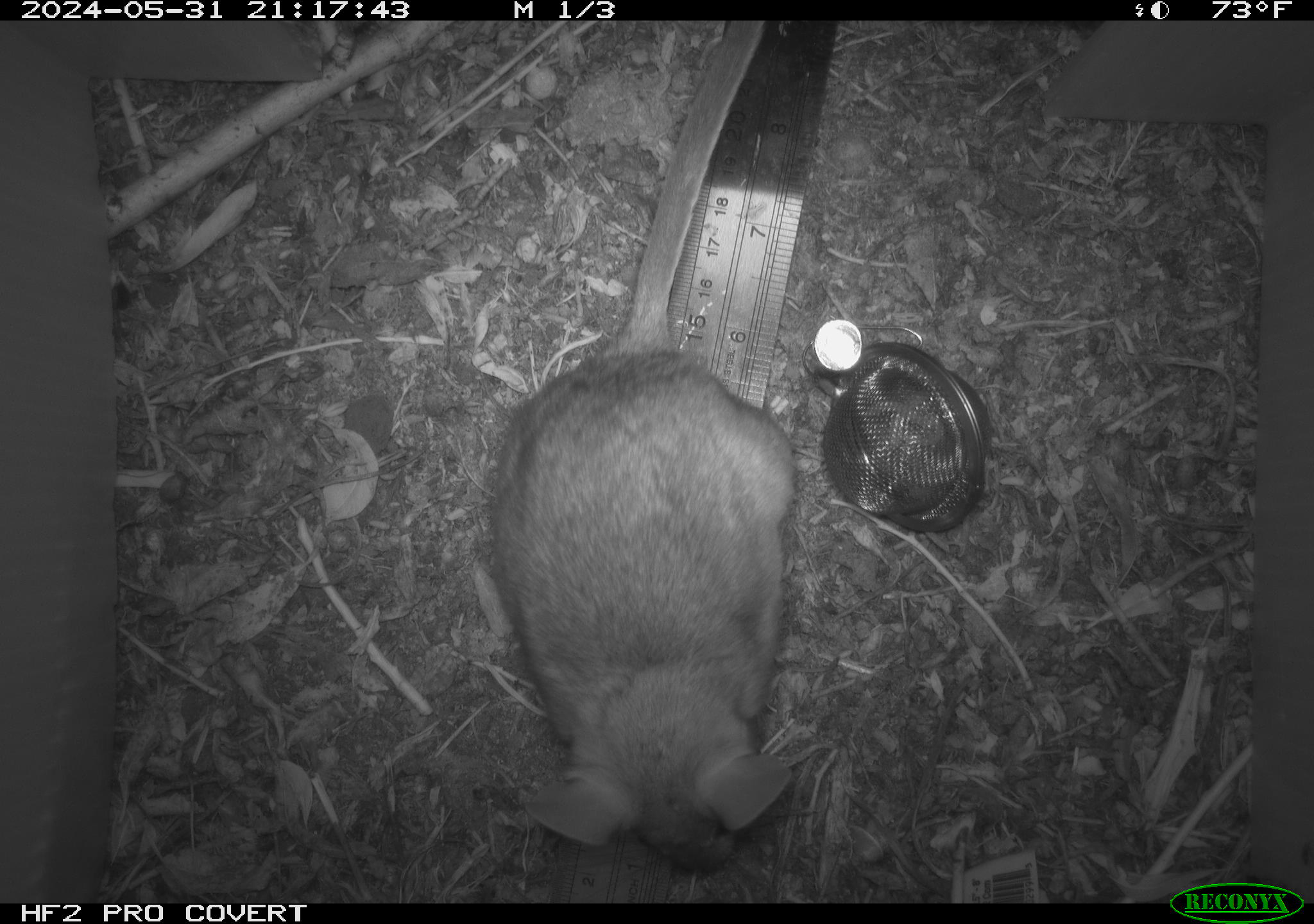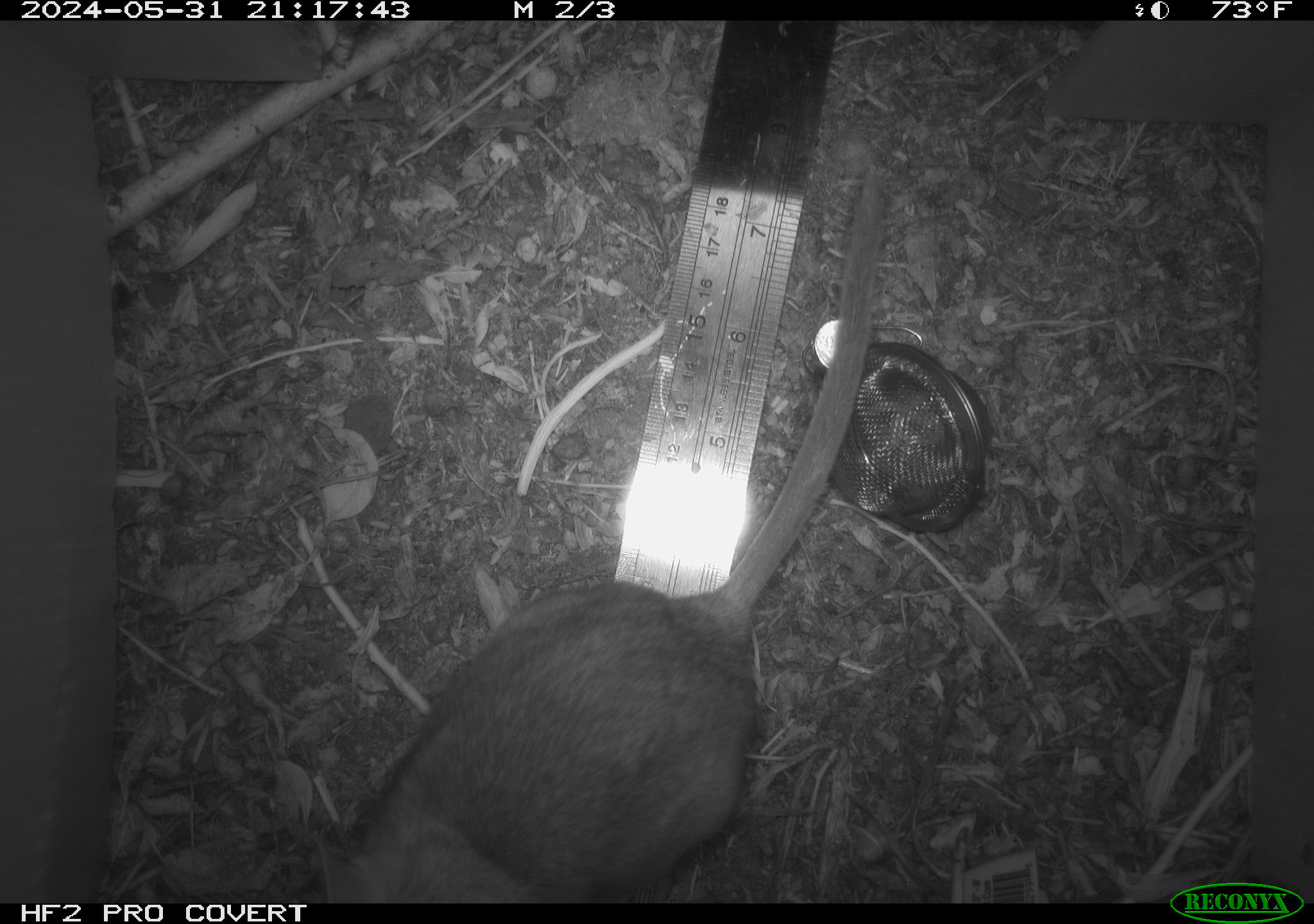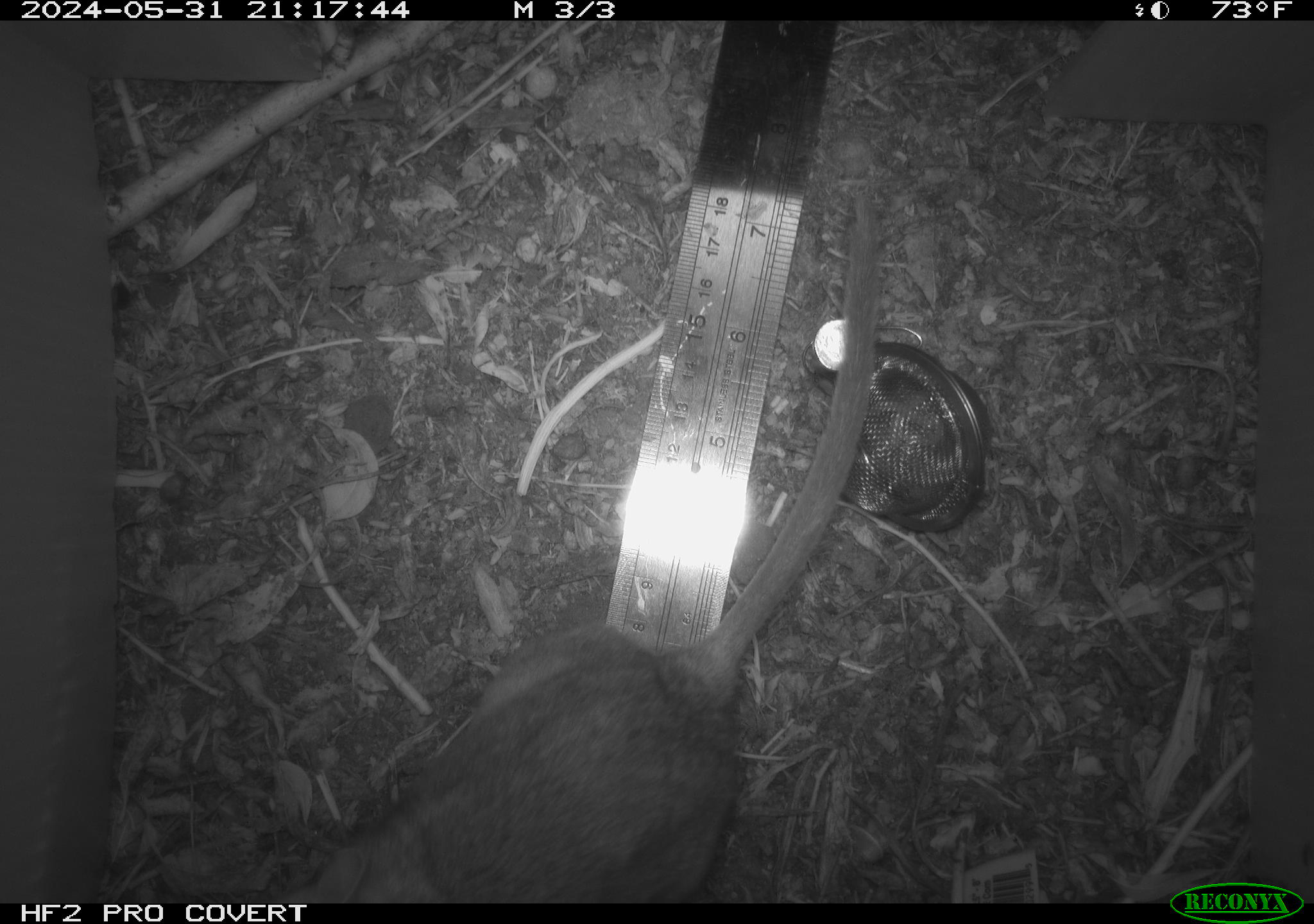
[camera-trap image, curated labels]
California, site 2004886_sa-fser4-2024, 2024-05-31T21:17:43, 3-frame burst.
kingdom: Animalia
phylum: Chordata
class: Mammalia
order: Rodentia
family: Sciuridae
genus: Neotamias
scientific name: Neotamias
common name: western chipmunks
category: neotamias species